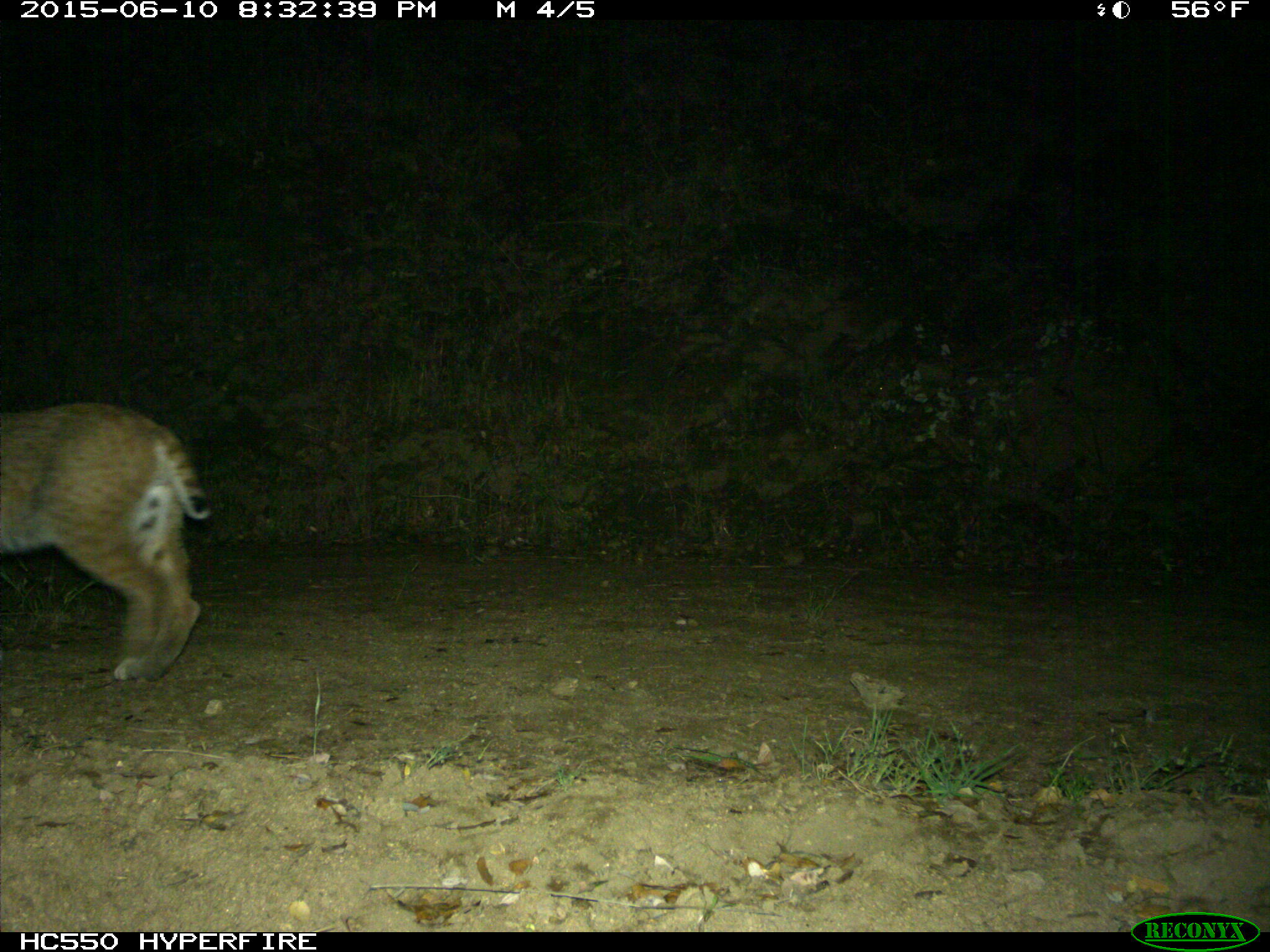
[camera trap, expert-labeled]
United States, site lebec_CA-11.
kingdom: Animalia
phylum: Chordata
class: Mammalia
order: Carnivora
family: Felidae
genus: Lynx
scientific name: Lynx rufus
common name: bobcat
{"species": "Lynx rufus (bobcat)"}